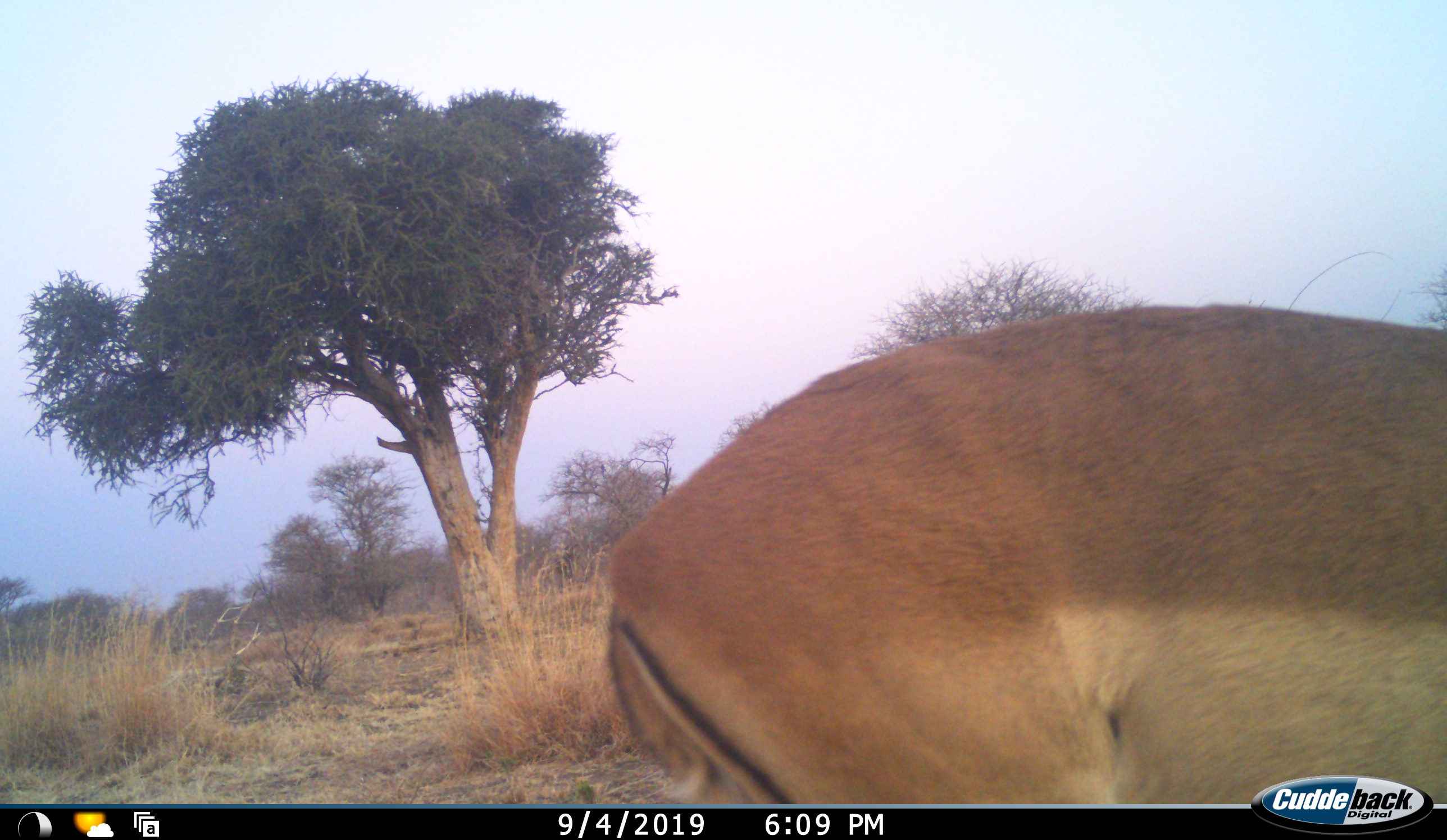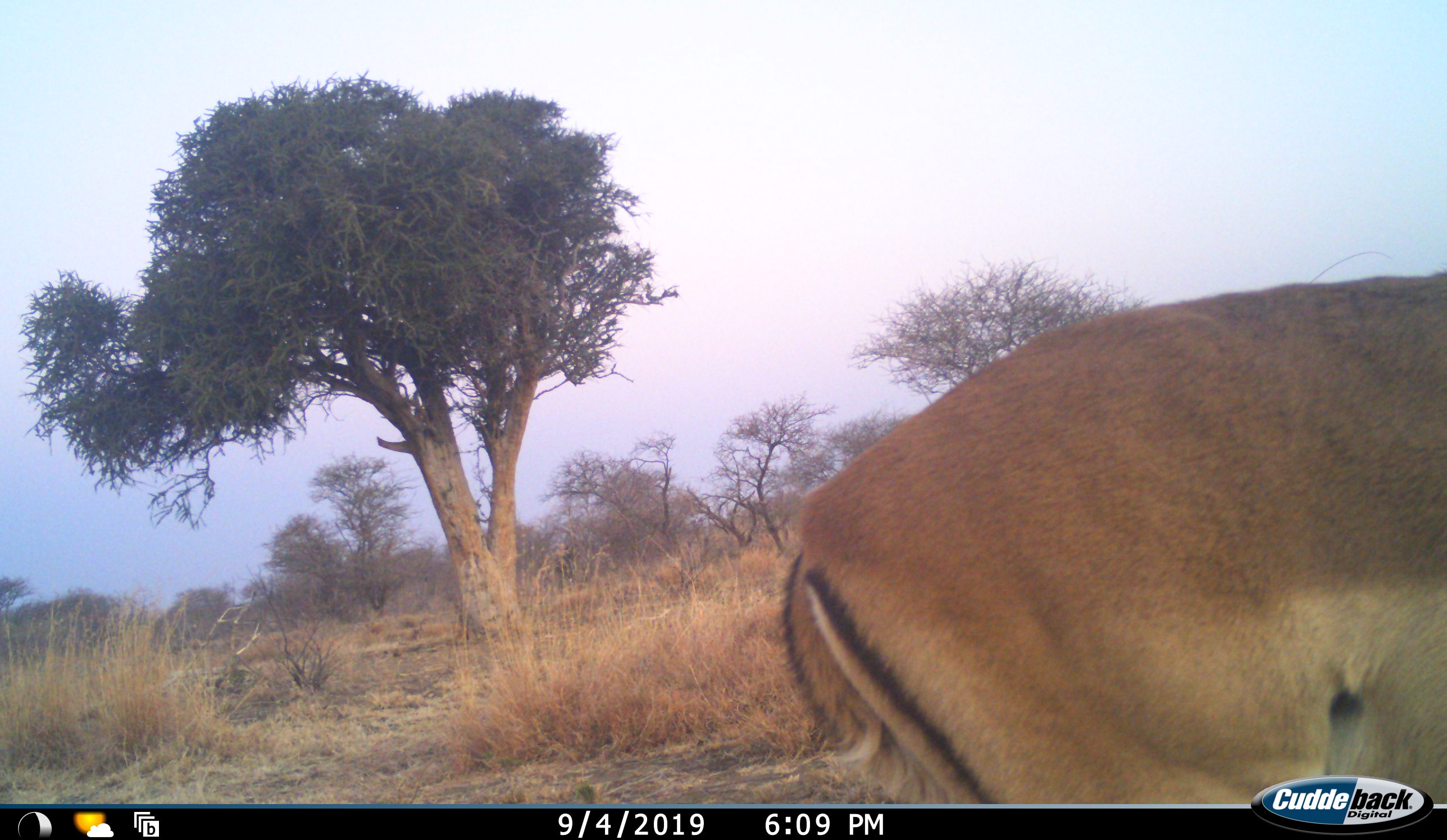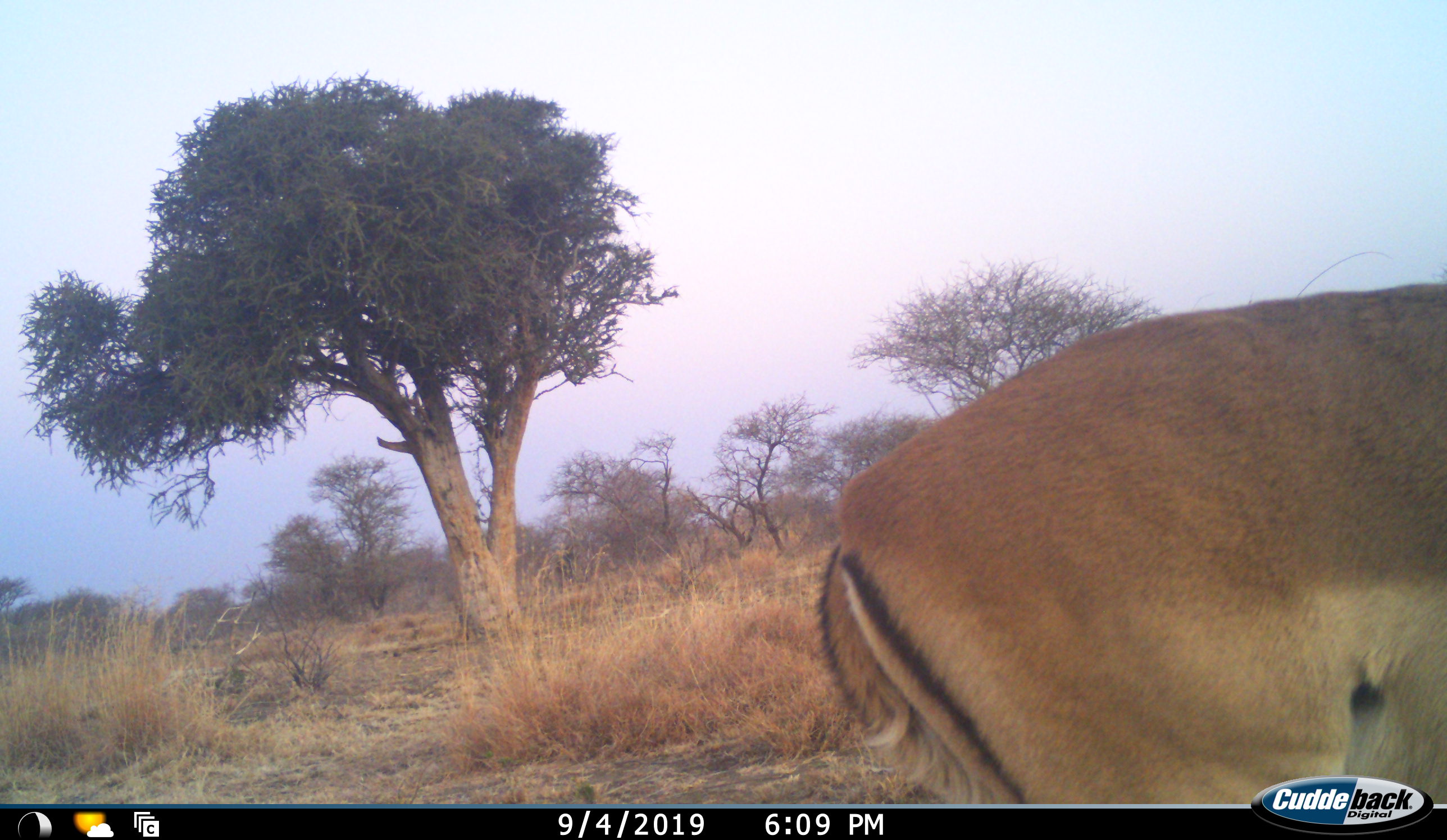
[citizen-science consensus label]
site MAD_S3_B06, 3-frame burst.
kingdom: Animalia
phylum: Chordata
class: Mammalia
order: Artiodactyla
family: Bovidae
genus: Aepyceros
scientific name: Aepyceros melampus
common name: impala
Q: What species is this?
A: Impala (Aepyceros melampus).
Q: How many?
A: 1.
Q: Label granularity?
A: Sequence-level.